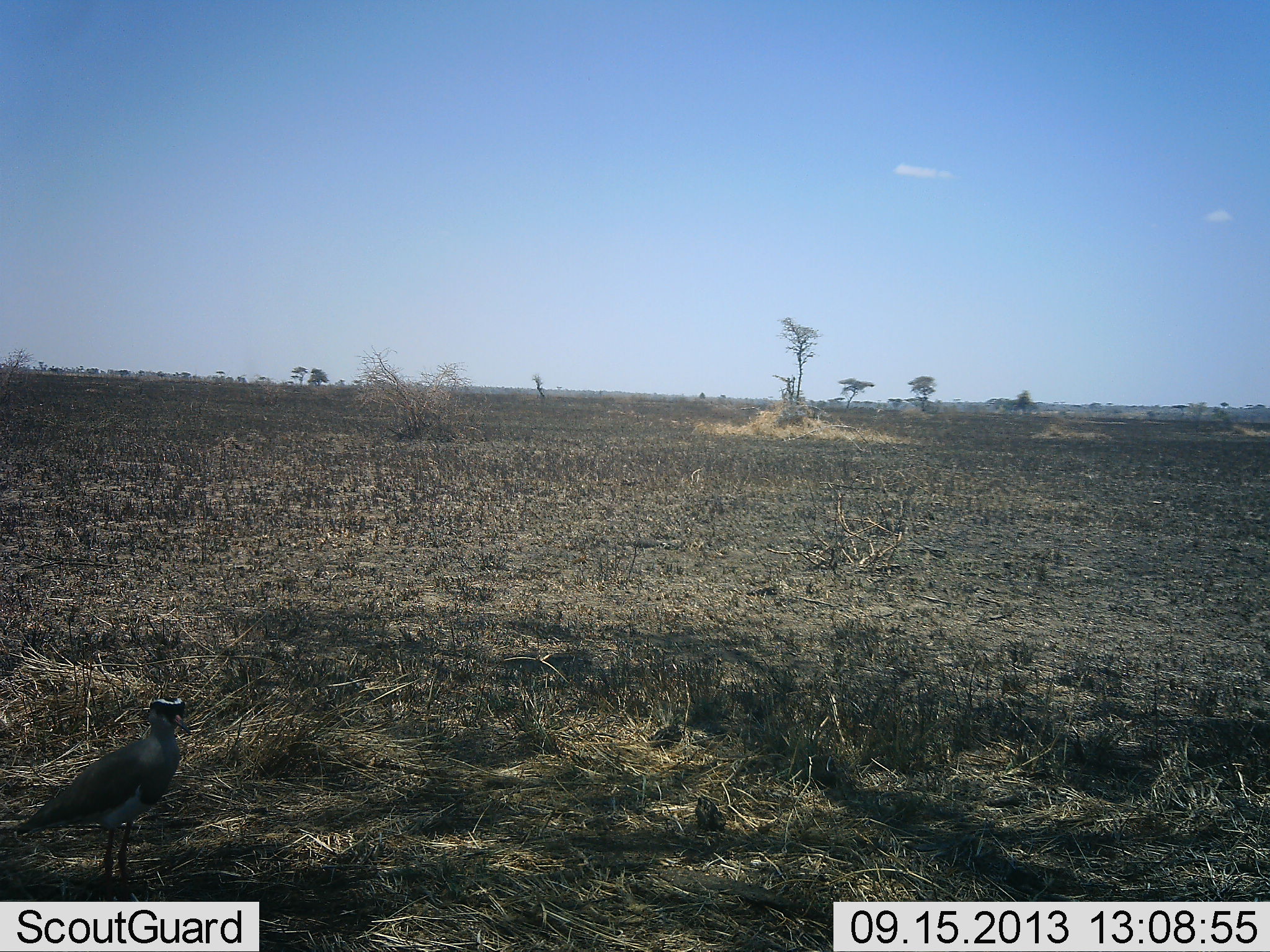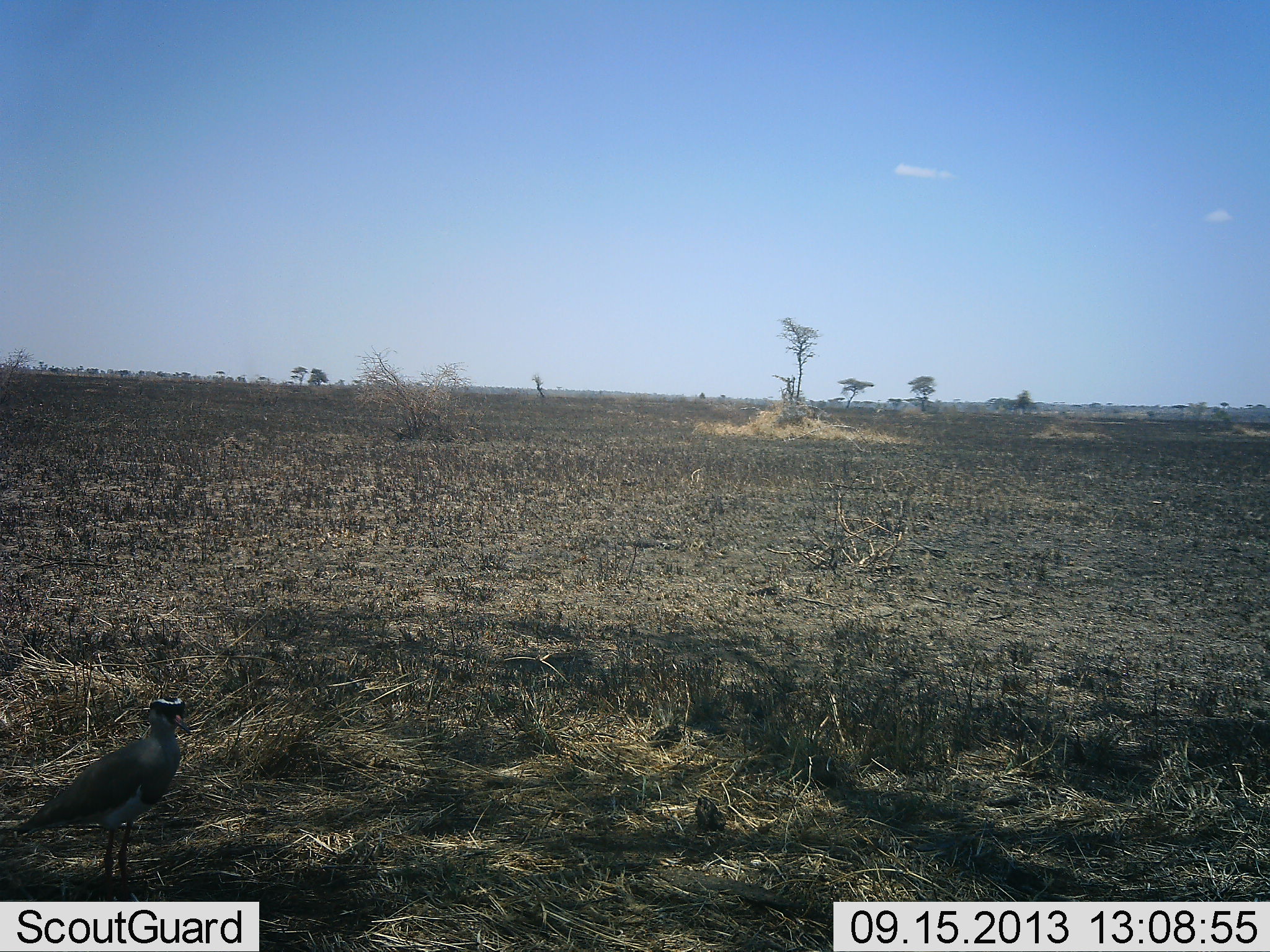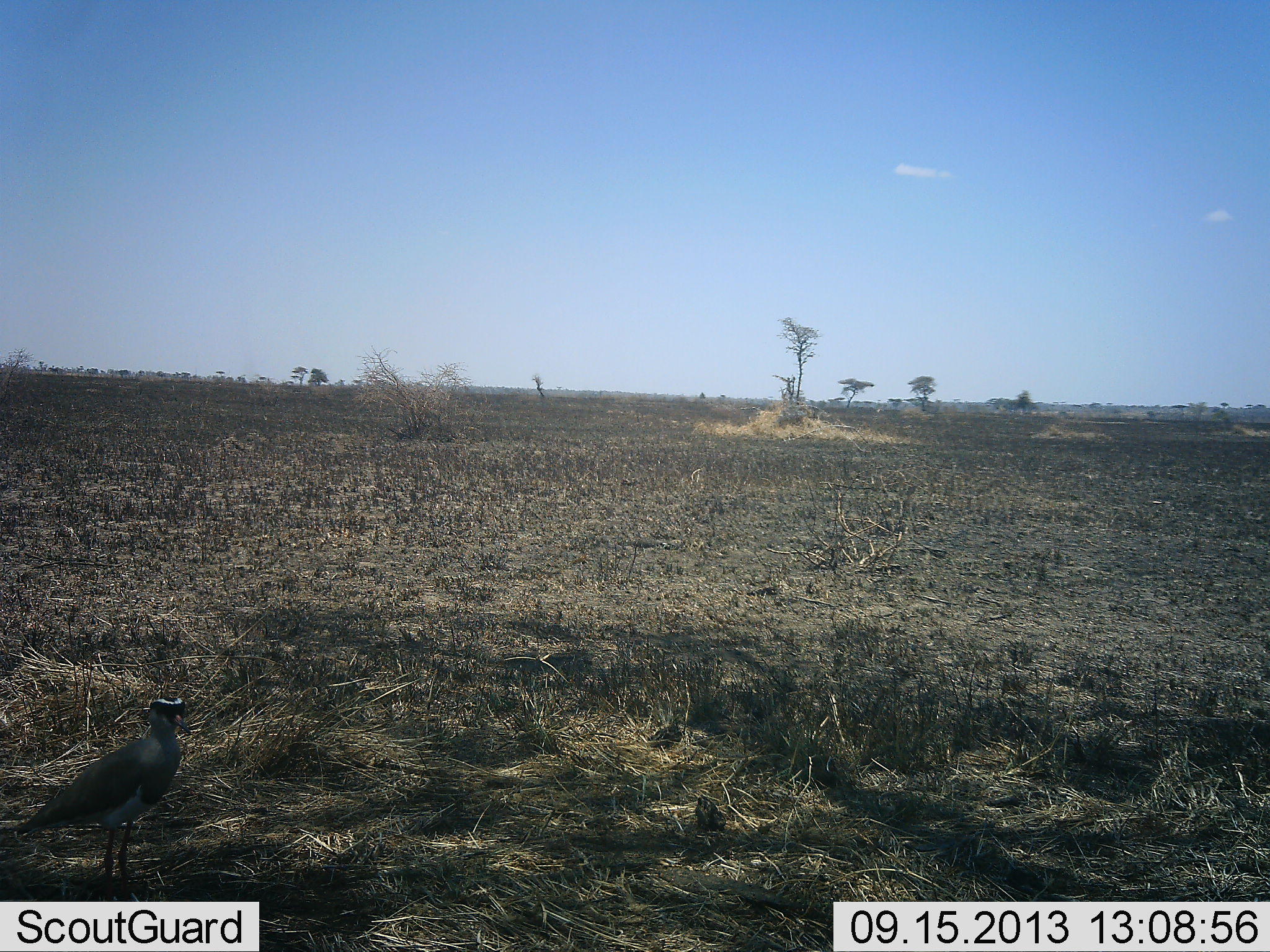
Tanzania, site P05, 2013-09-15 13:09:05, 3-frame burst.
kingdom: Animalia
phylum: Chordata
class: Aves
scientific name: Aves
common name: bird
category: otherbird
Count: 1.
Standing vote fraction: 100%.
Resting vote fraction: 0%.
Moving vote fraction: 0%.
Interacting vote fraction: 0%.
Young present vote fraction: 0%.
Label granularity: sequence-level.